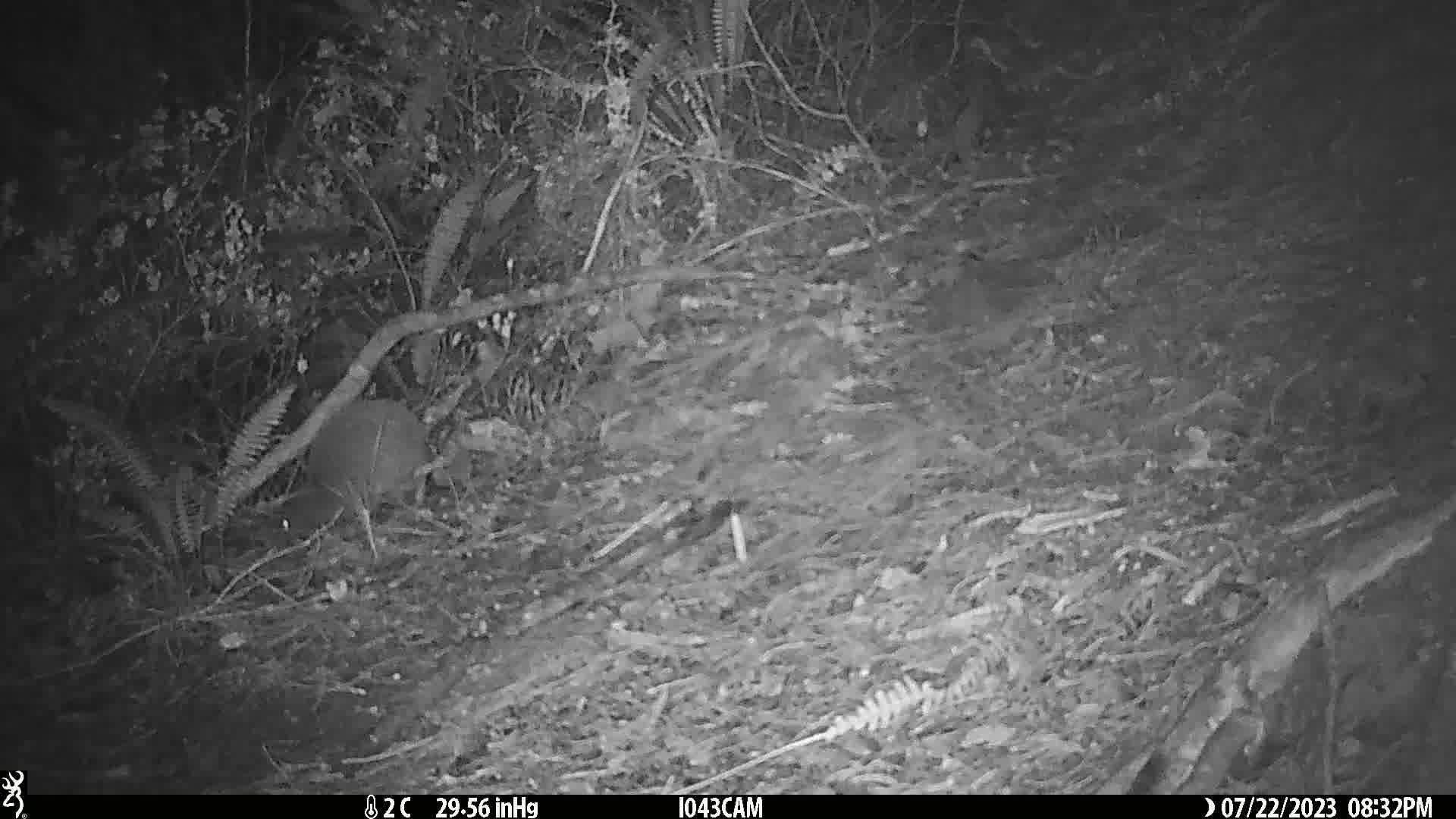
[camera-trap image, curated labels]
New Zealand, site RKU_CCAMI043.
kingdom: Animalia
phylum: Chordata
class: Aves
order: Apterygiformes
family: Apterygidae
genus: Apteryx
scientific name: Apteryx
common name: kiwi